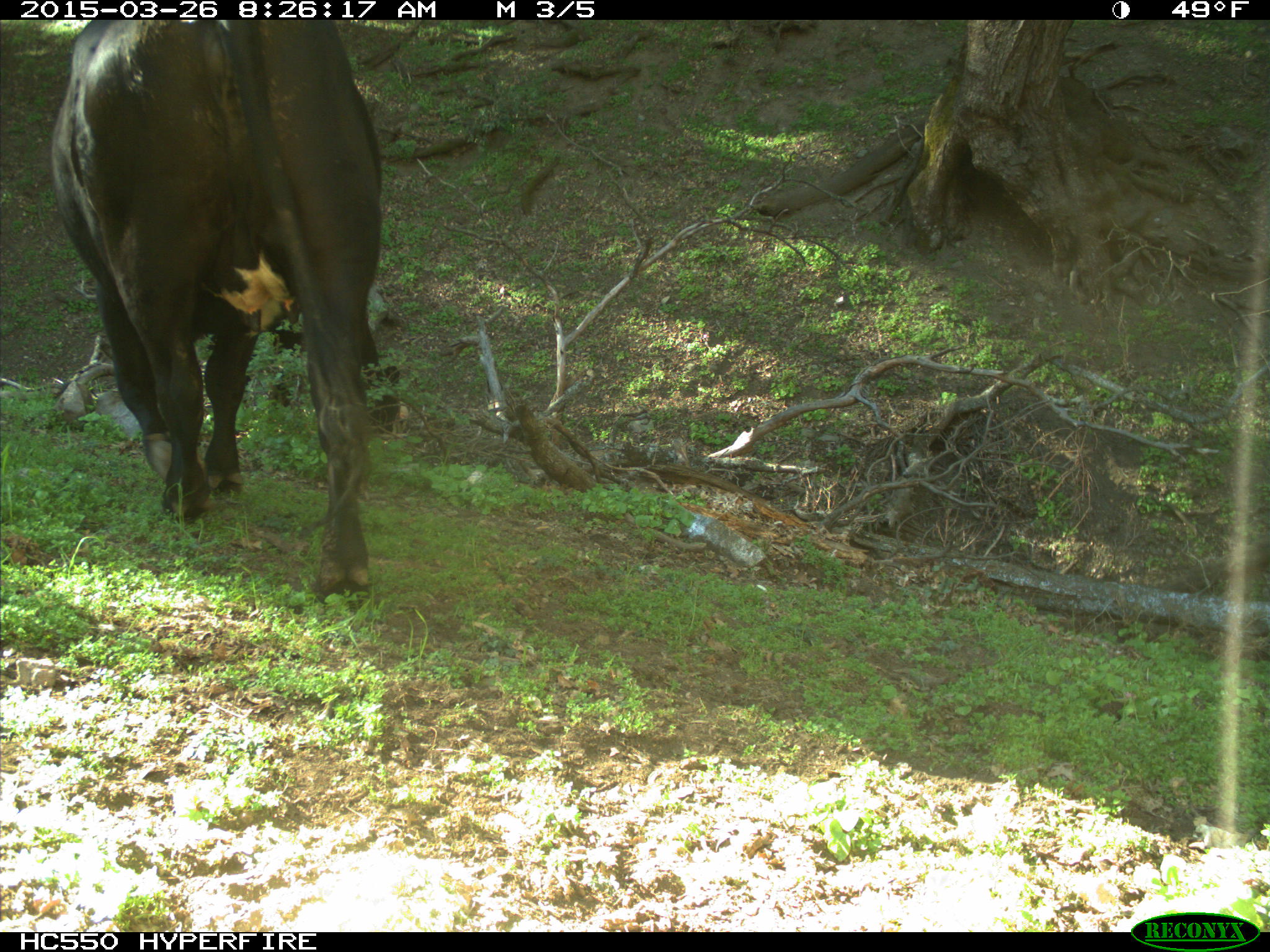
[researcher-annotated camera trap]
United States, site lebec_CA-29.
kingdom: Animalia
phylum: Chordata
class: Mammalia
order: Artiodactyla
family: Bovidae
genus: Bos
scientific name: Bos taurus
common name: domestic cow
Bos taurus (domestic cow).